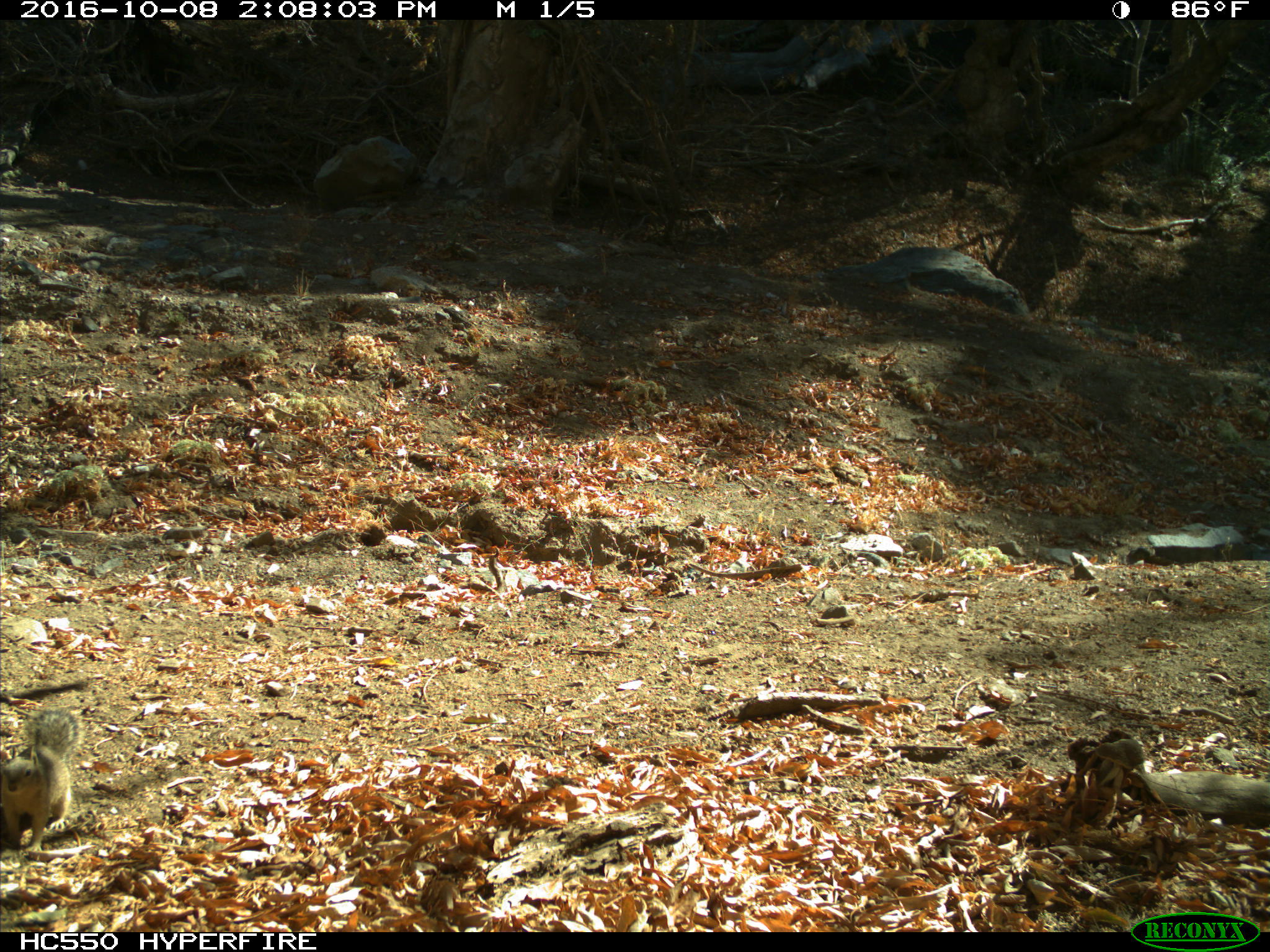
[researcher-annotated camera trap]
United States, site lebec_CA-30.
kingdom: Animalia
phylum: Chordata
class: Mammalia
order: Rodentia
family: Sciuridae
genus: Otospermophilus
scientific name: Otospermophilus beecheyi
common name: california ground squirrel